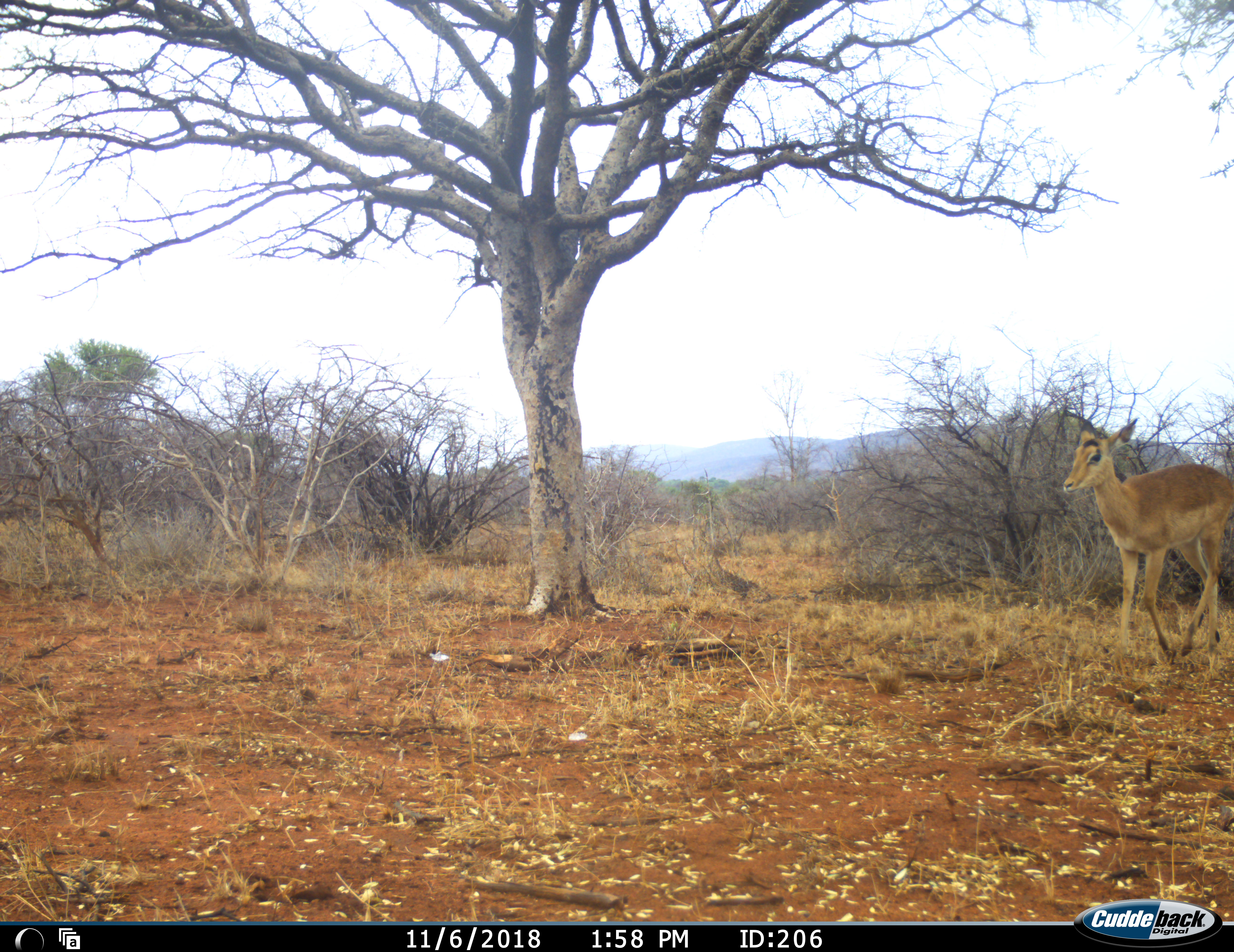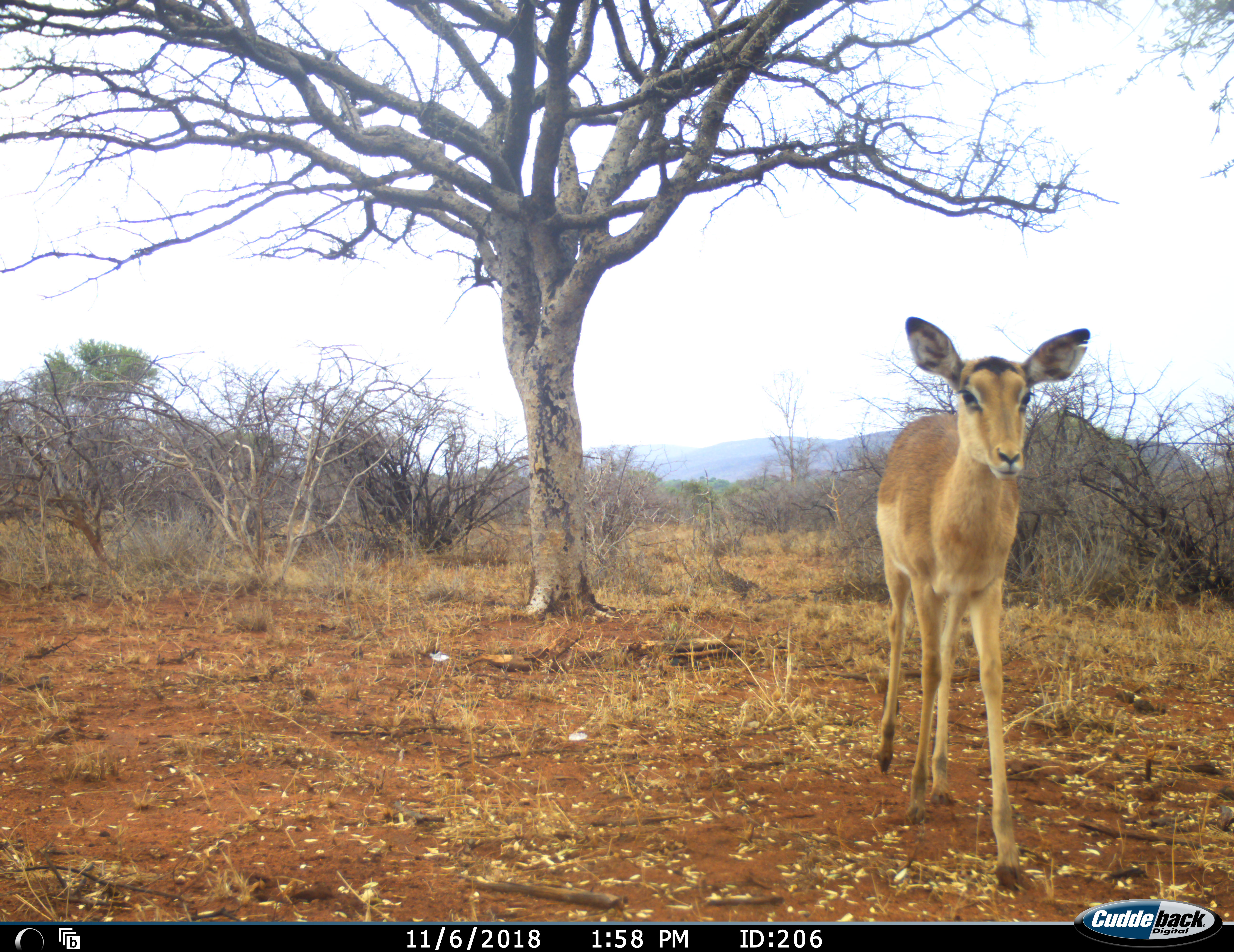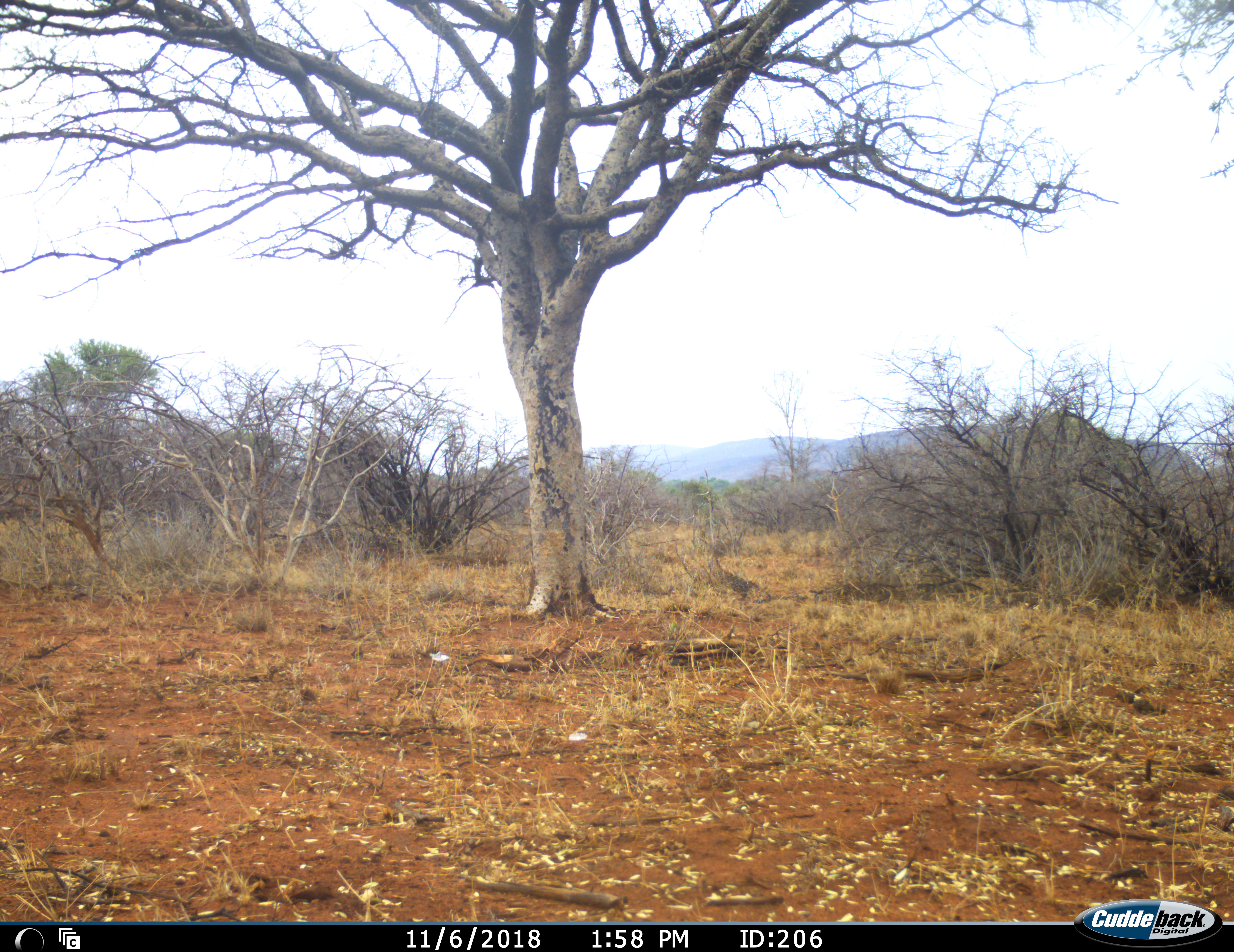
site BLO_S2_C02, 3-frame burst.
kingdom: Animalia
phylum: Chordata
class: Mammalia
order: Artiodactyla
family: Bovidae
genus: Aepyceros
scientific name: Aepyceros melampus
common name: impala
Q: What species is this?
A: Impala (Aepyceros melampus).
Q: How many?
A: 1.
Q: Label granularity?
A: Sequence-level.